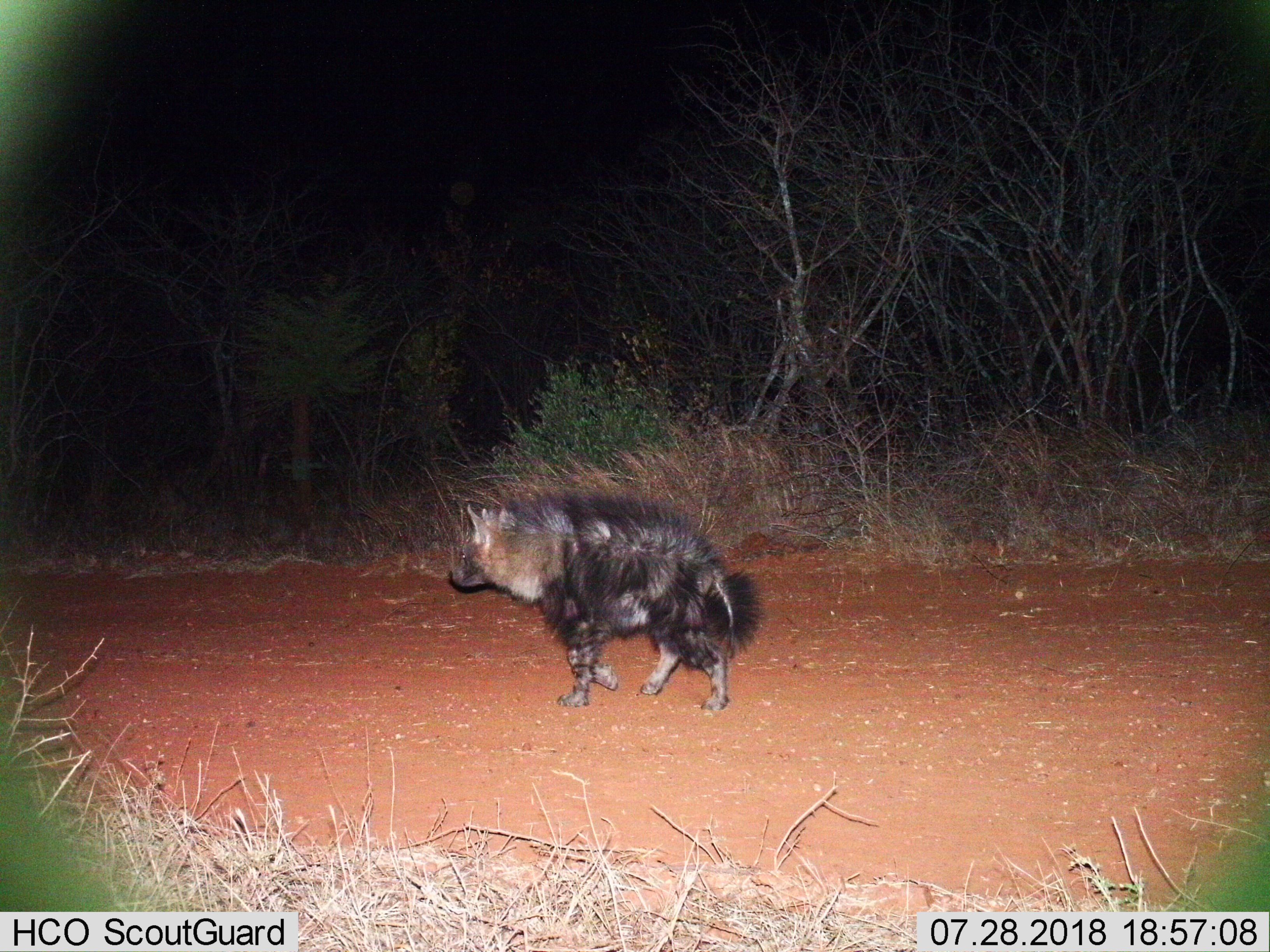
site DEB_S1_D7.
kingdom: Animalia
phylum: Chordata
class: Mammalia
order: Carnivora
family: Hyaenidae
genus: Parahyaena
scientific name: Parahyaena brunnea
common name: brown hyena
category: hyenabrown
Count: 1.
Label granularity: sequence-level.